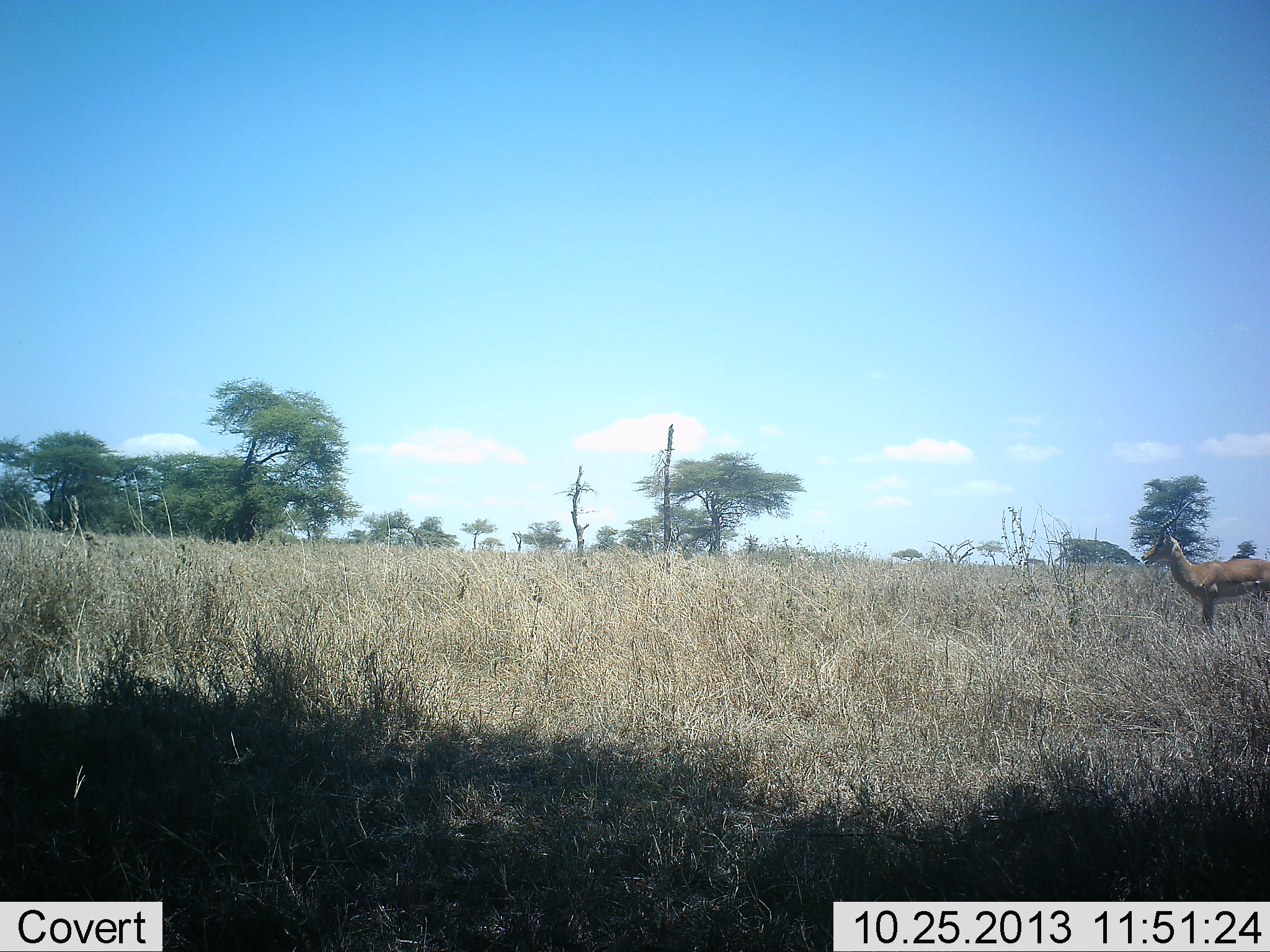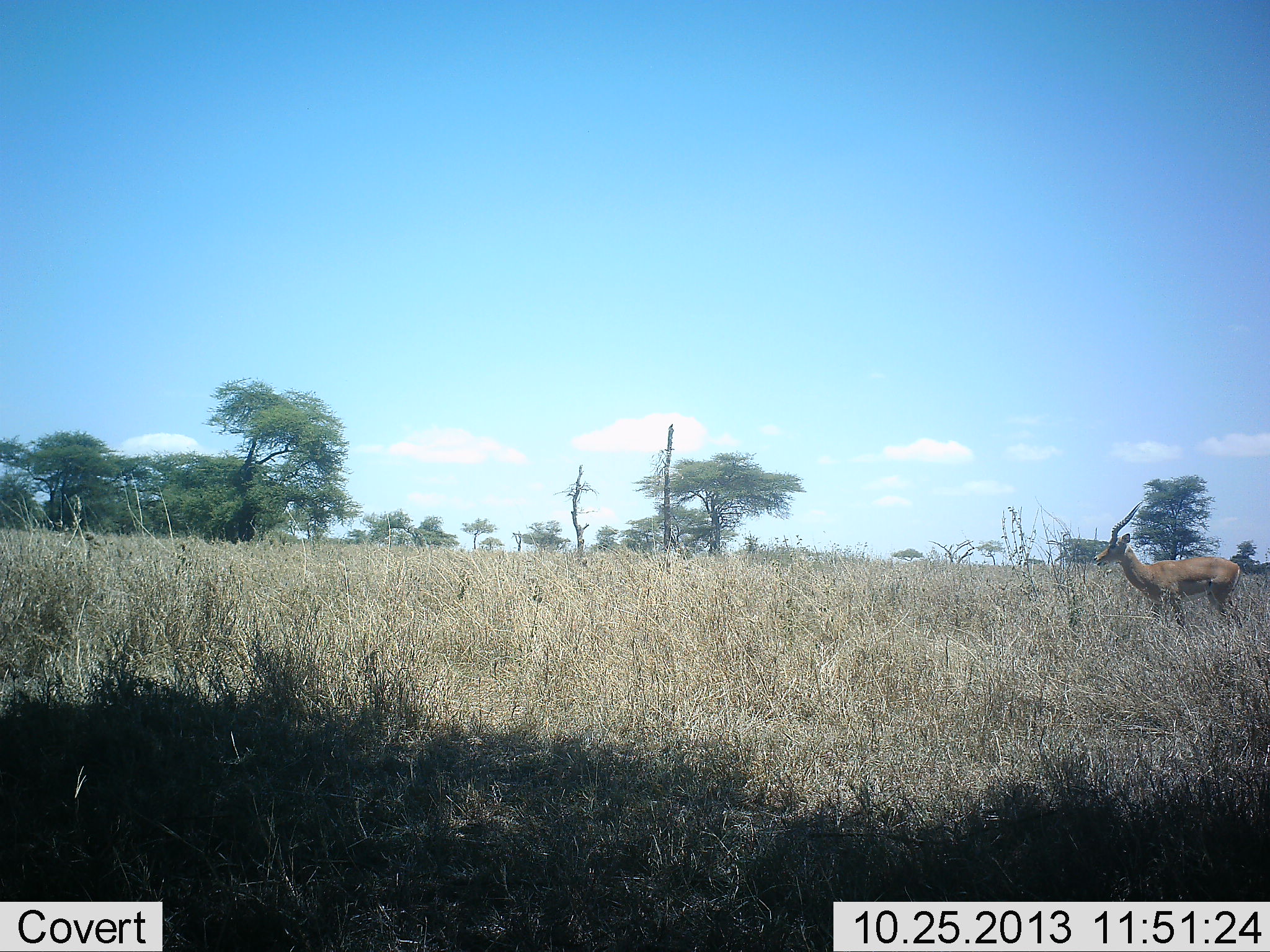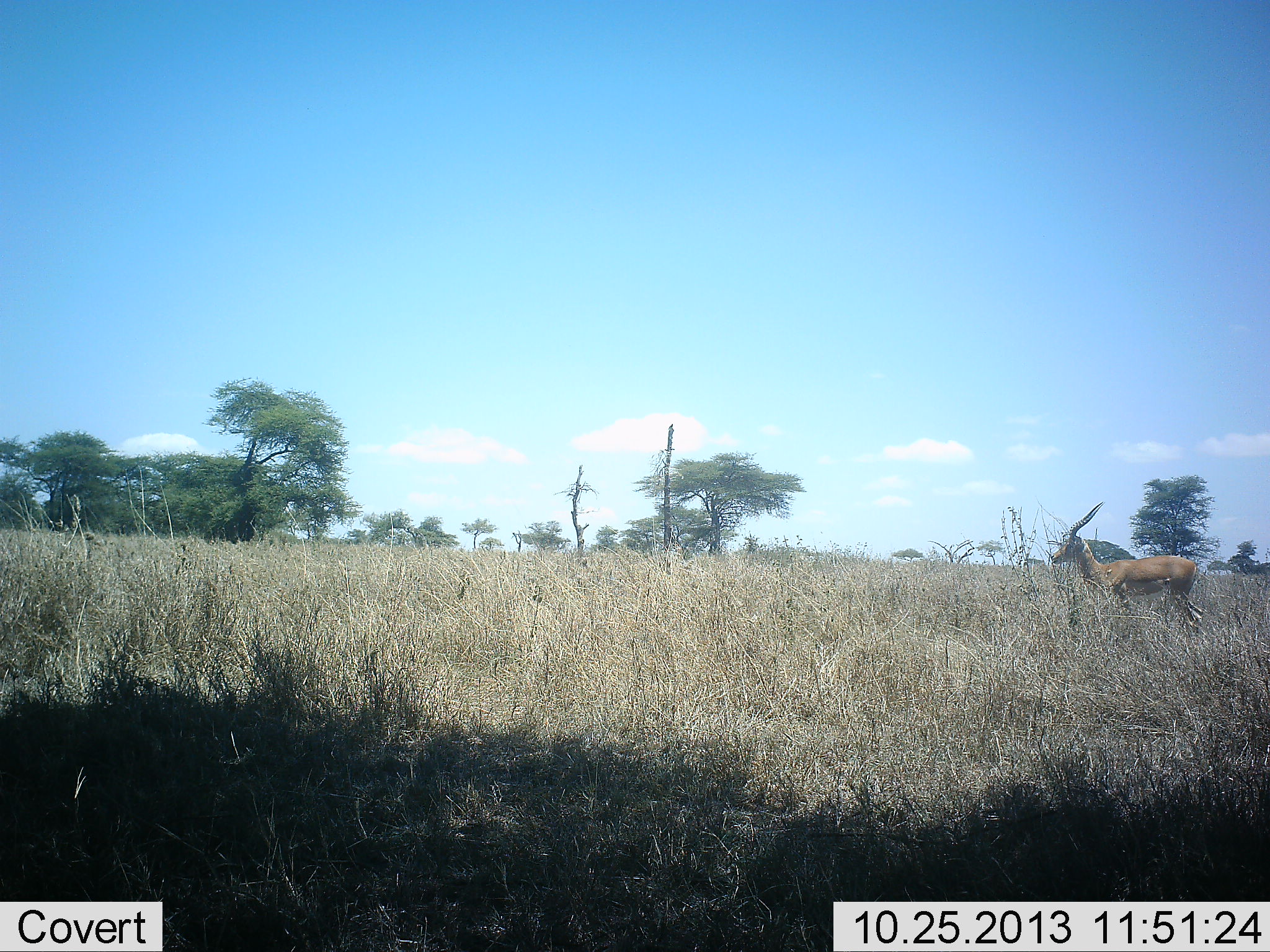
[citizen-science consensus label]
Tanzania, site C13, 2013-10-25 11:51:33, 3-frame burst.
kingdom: Animalia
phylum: Chordata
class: Mammalia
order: Artiodactyla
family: Bovidae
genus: Aepyceros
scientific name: Aepyceros melampus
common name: impala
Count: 1.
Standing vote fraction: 15%.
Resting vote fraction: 0%.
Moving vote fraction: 85%.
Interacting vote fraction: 0%.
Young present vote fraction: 0%.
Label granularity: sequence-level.